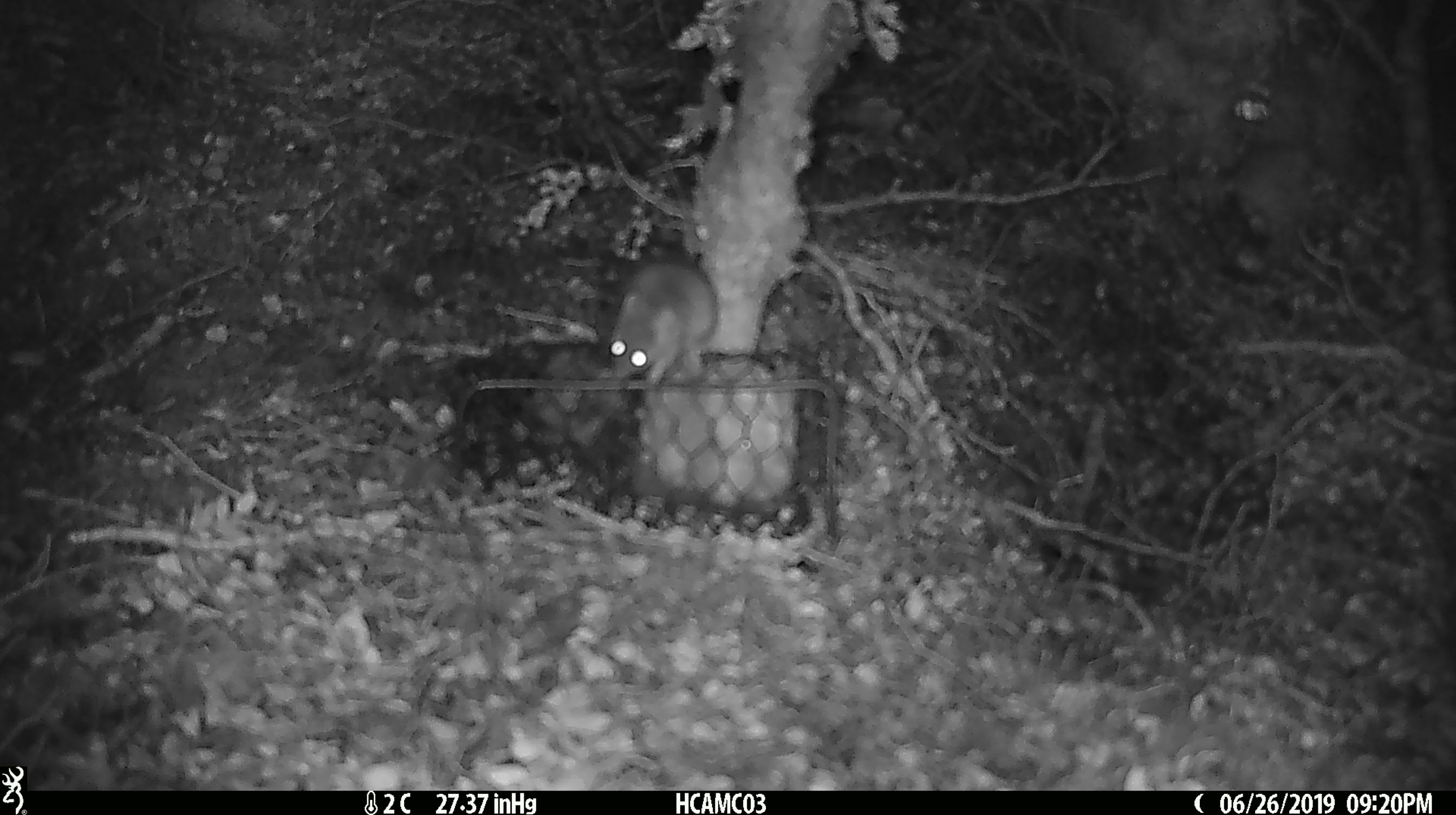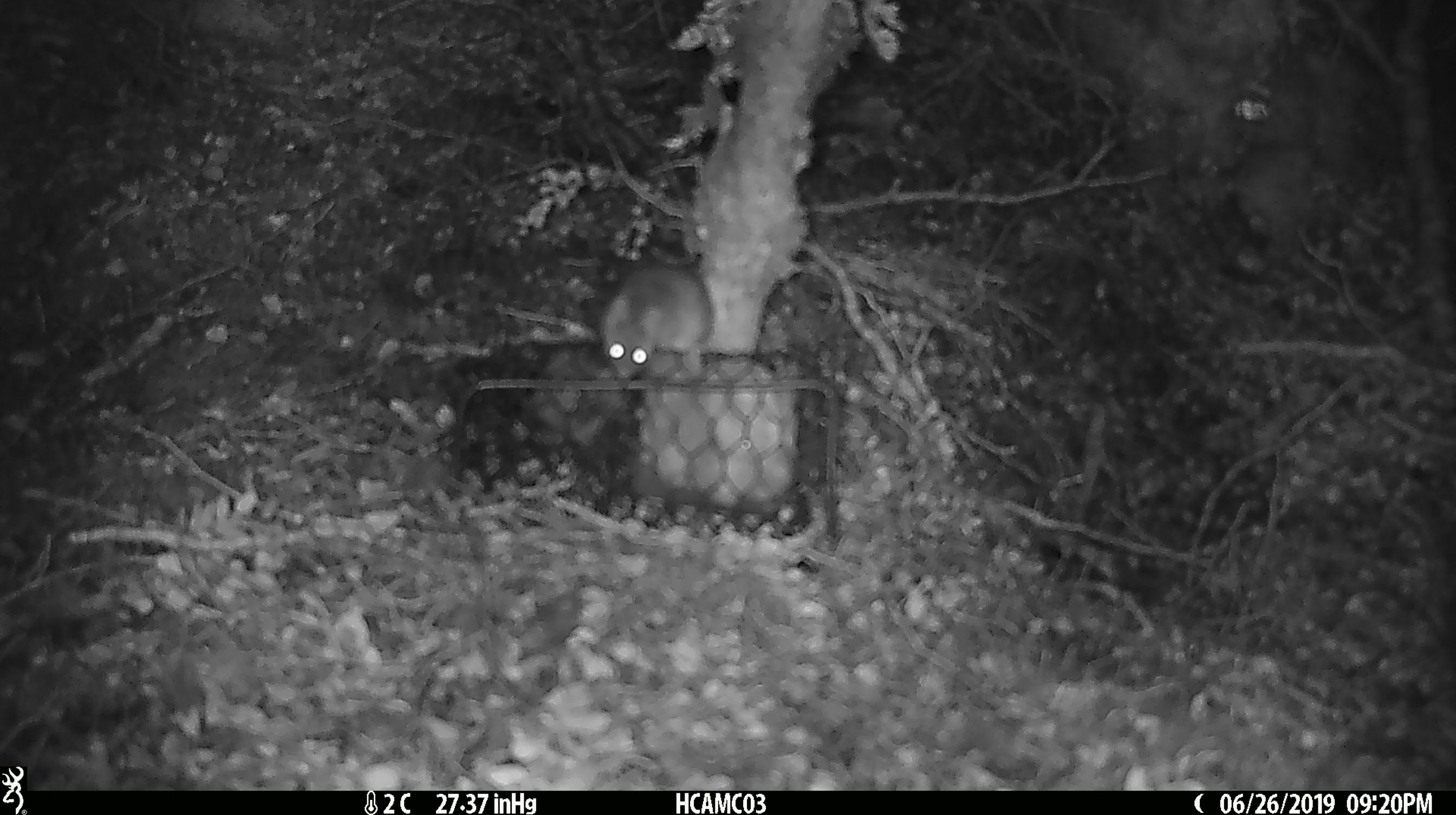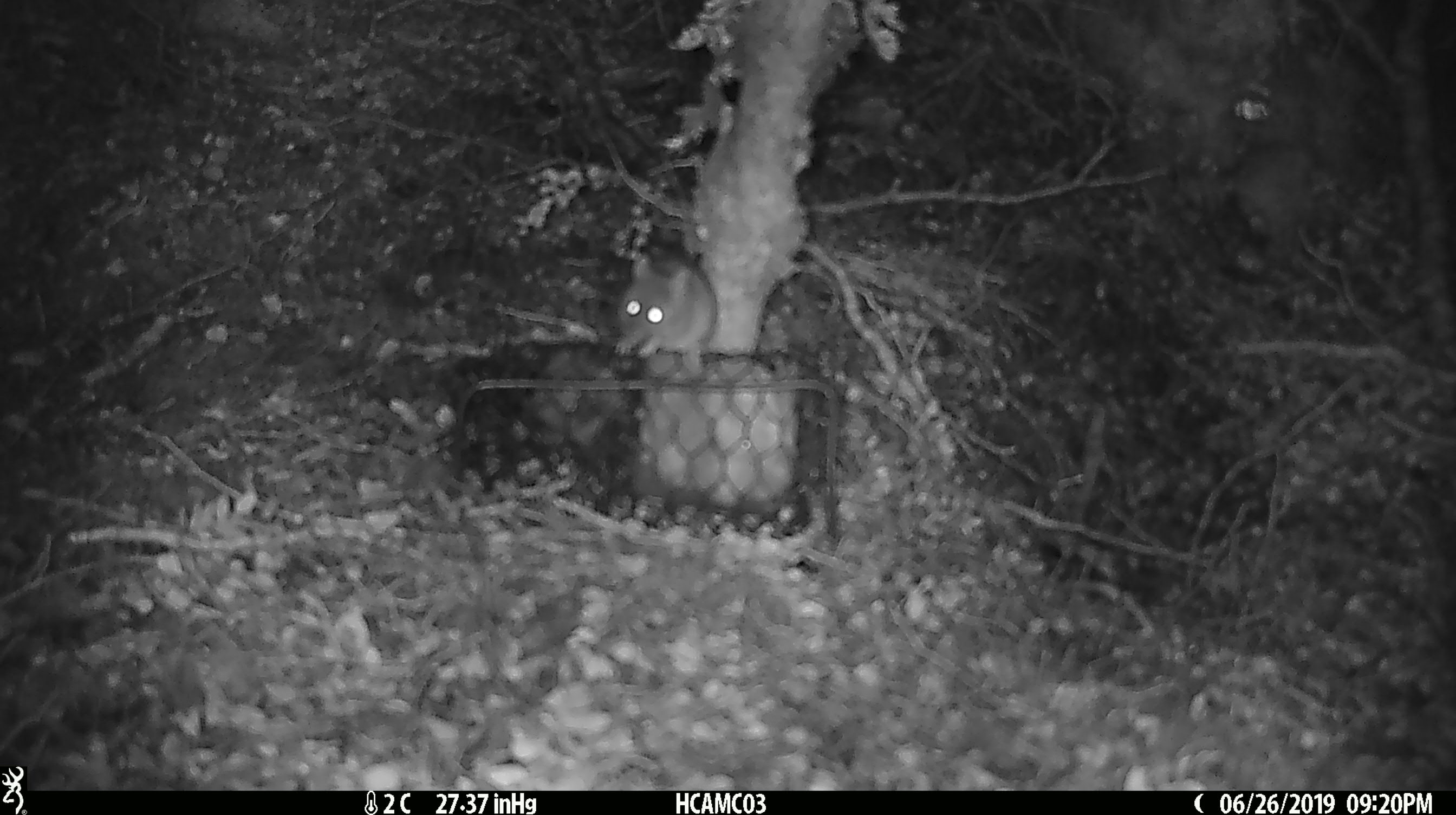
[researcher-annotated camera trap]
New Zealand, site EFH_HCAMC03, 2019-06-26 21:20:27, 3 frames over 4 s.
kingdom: Animalia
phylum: Chordata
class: Mammalia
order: Rodentia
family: Muridae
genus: Mus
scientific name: Mus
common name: mouse